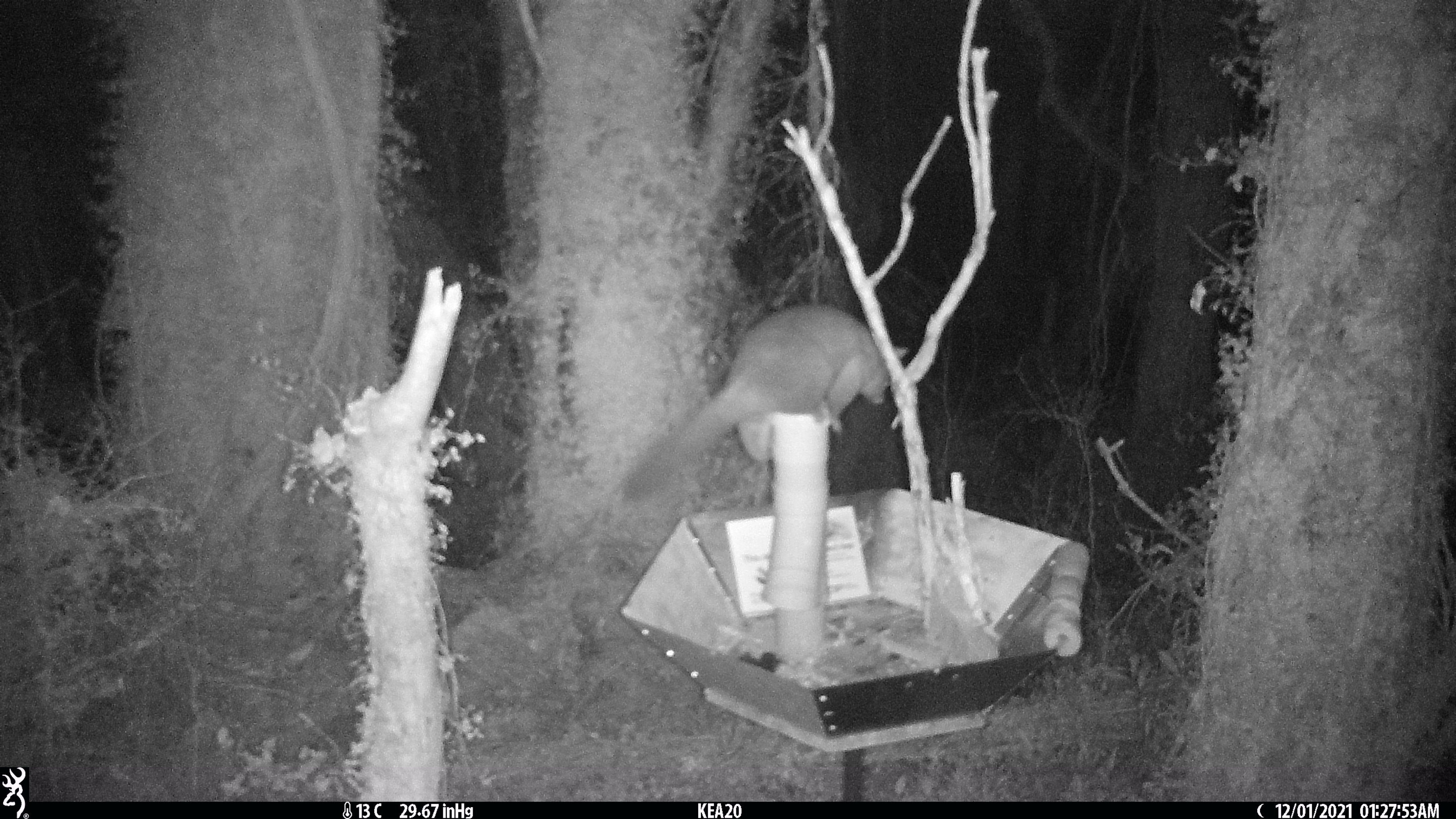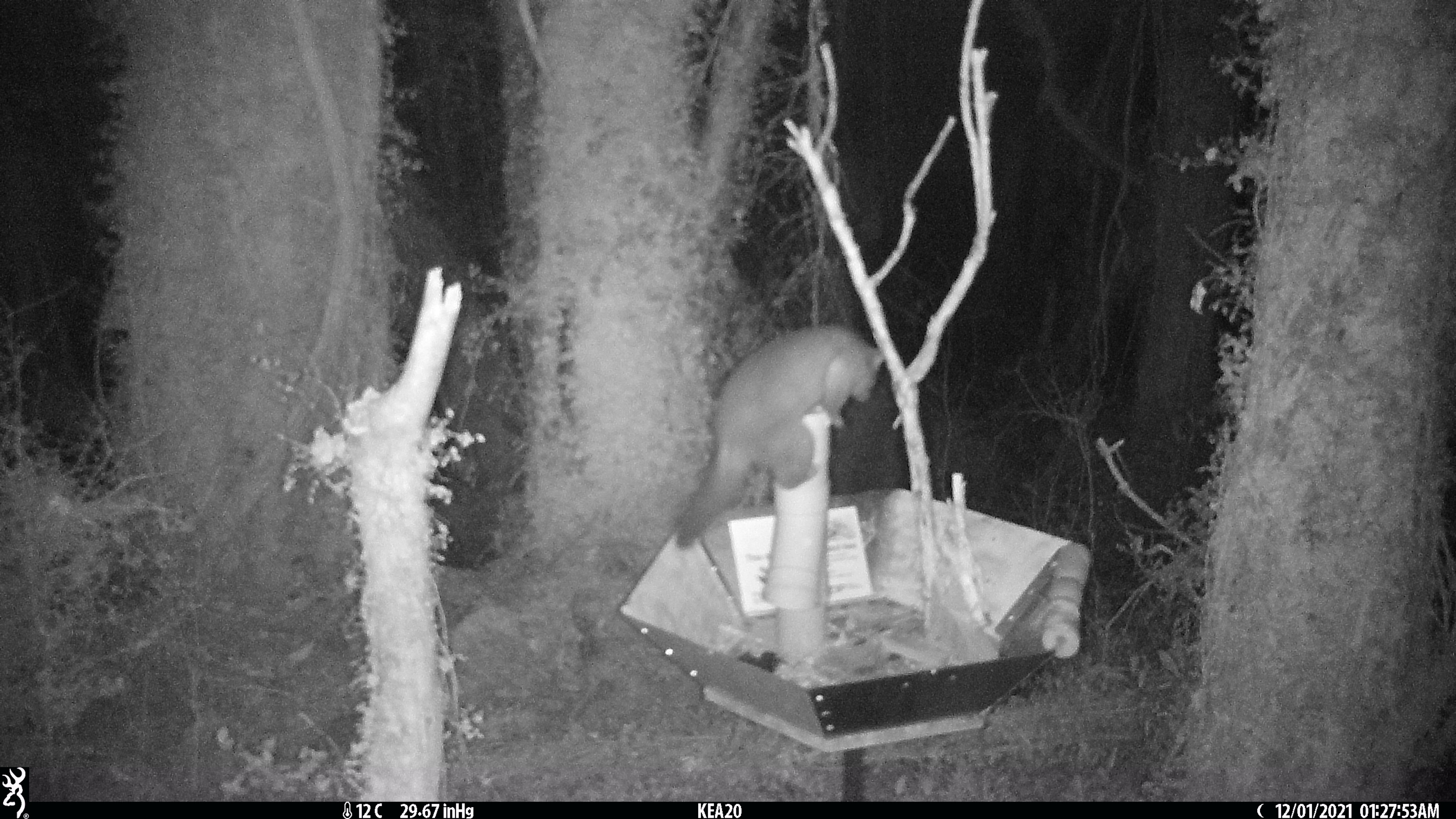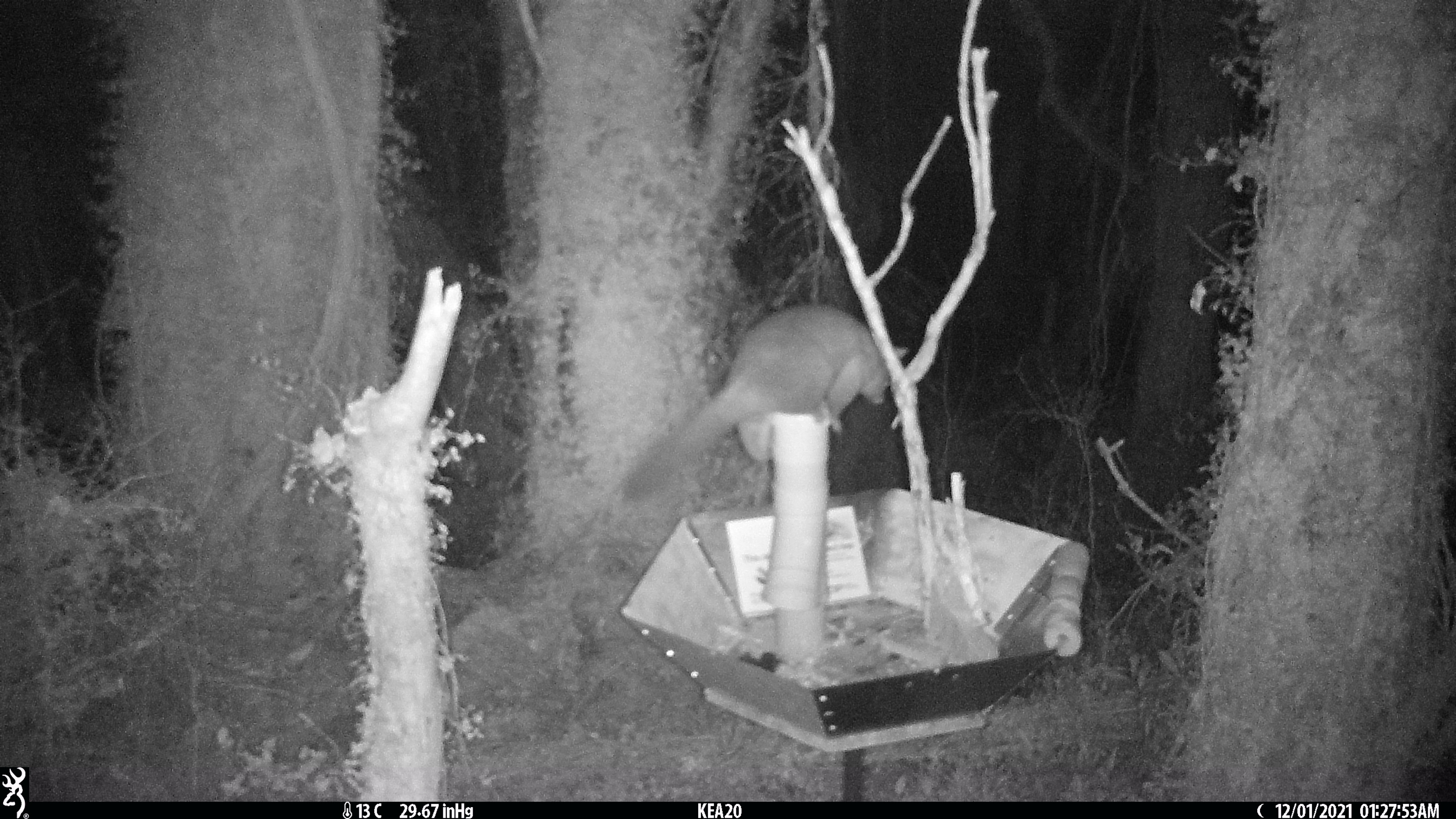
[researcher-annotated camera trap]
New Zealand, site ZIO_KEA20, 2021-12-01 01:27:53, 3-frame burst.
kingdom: Animalia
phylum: Chordata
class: Mammalia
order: Diprotodontia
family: Phalangeridae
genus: Trichosurus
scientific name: Trichosurus vulpecula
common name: common brushtail possum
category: possum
Possum (common brushtail possum) (Trichosurus vulpecula).